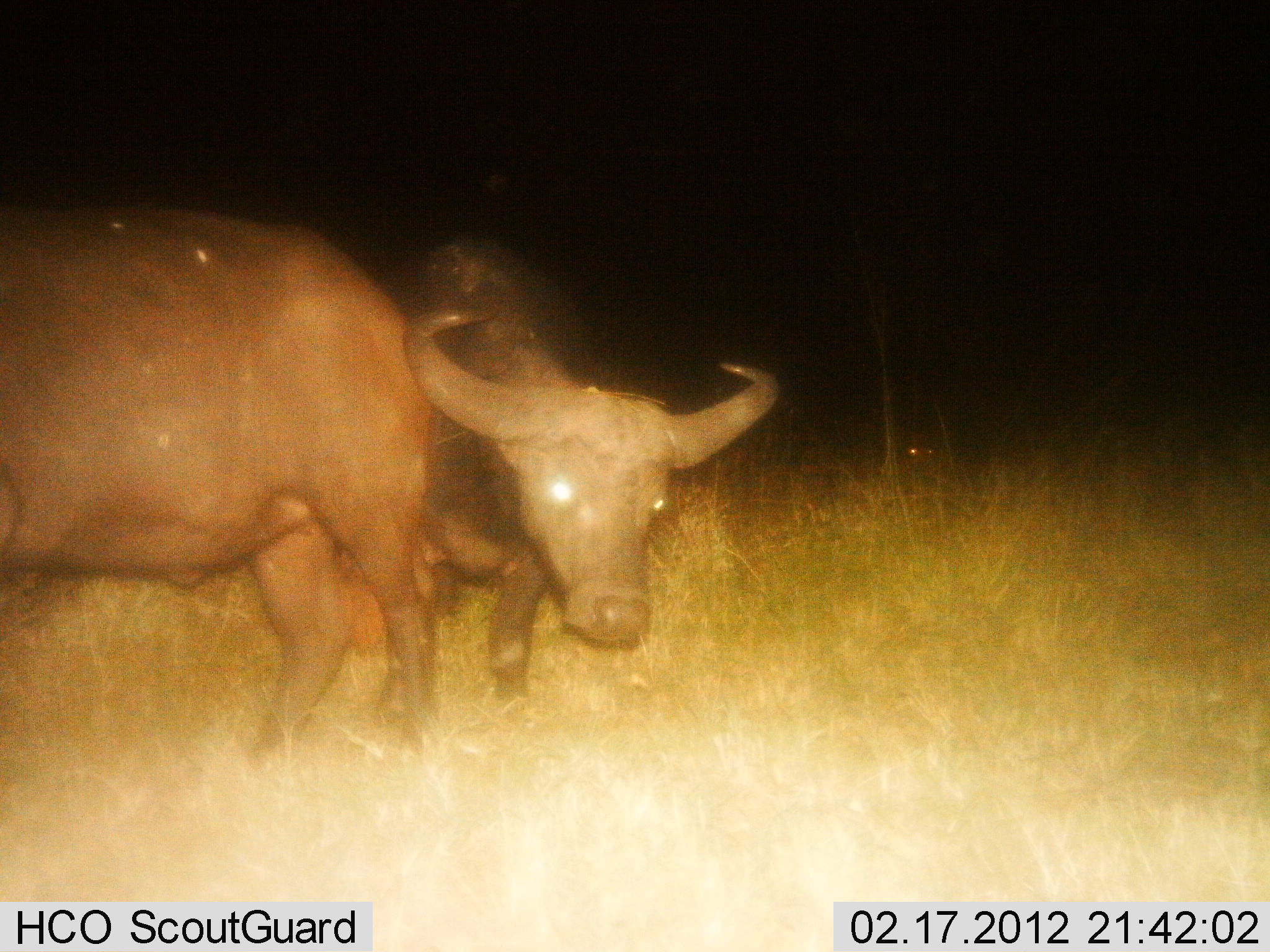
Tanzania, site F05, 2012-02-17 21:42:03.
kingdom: Animalia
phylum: Chordata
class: Mammalia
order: Artiodactyla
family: Bovidae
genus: Syncerus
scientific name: Syncerus caffer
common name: cape buffalo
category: buffalo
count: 2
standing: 82%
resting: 0%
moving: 12%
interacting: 6%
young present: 0%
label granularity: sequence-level